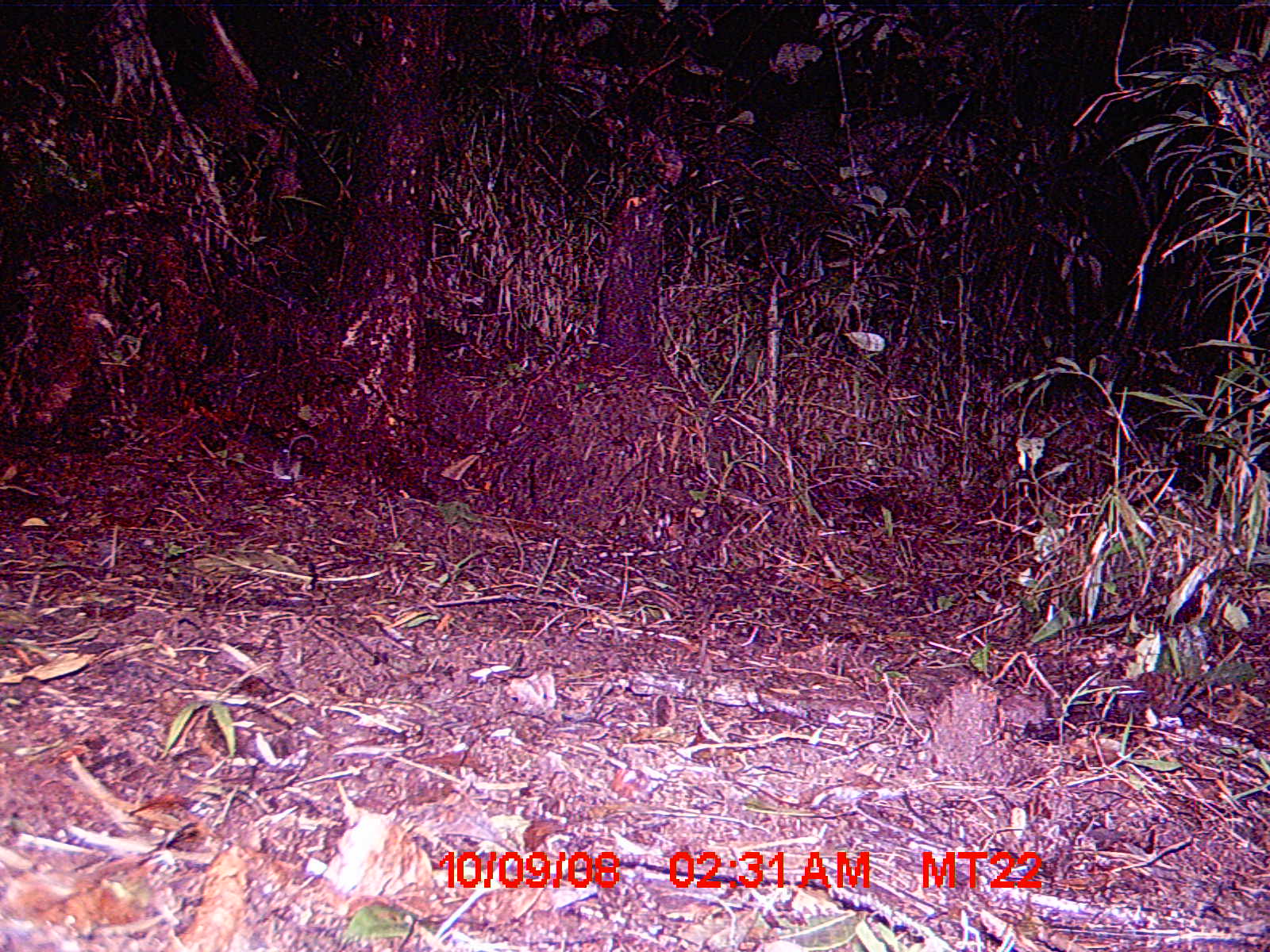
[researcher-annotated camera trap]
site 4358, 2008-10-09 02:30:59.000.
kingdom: Animalia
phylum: Chordata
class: Mammalia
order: Rodentia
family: Nesomyidae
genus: Eliurus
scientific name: Eliurus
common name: eliurus rat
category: eliurus sp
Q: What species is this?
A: Eliurus sp (eliurus rat) (Eliurus).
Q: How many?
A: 1.